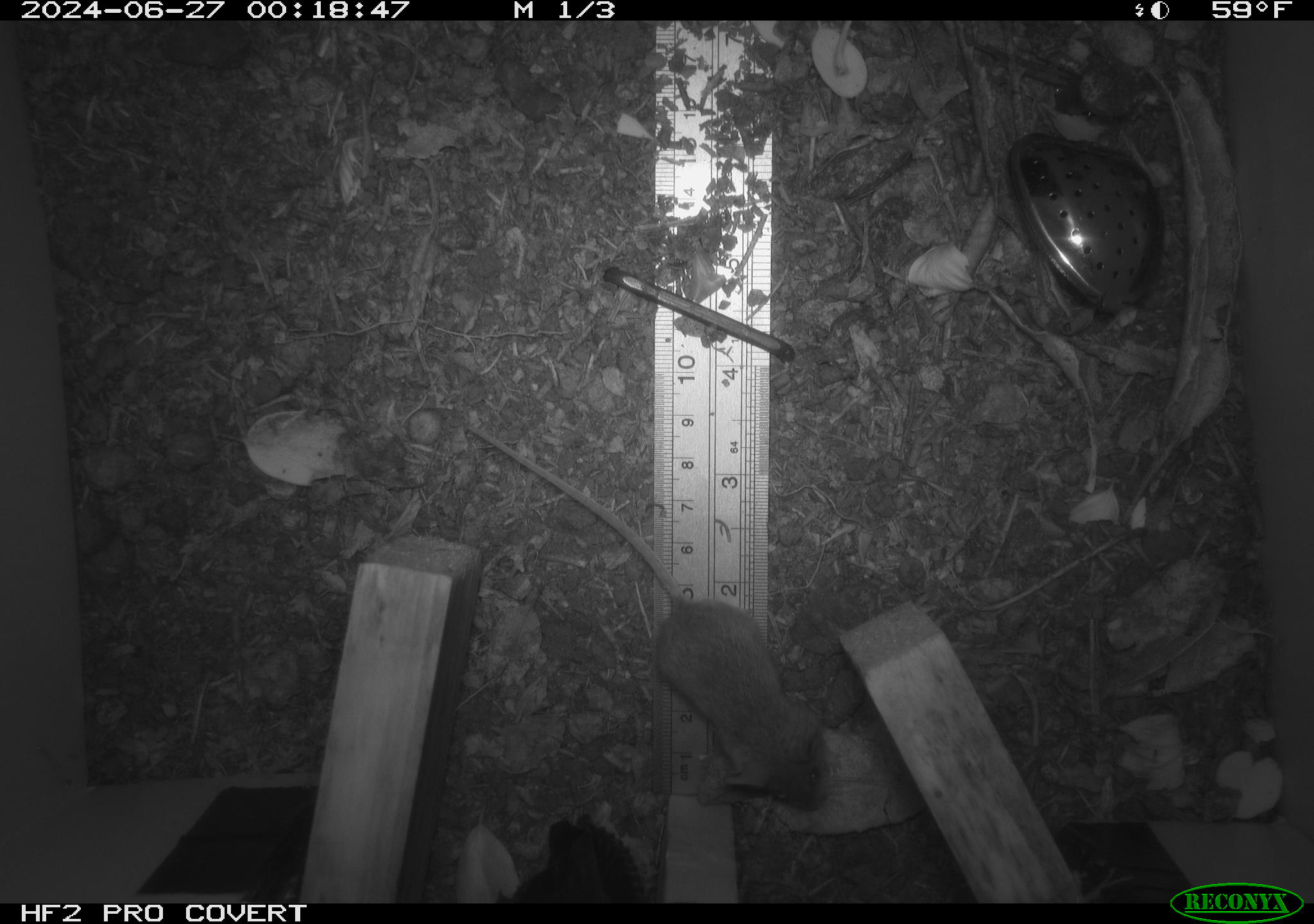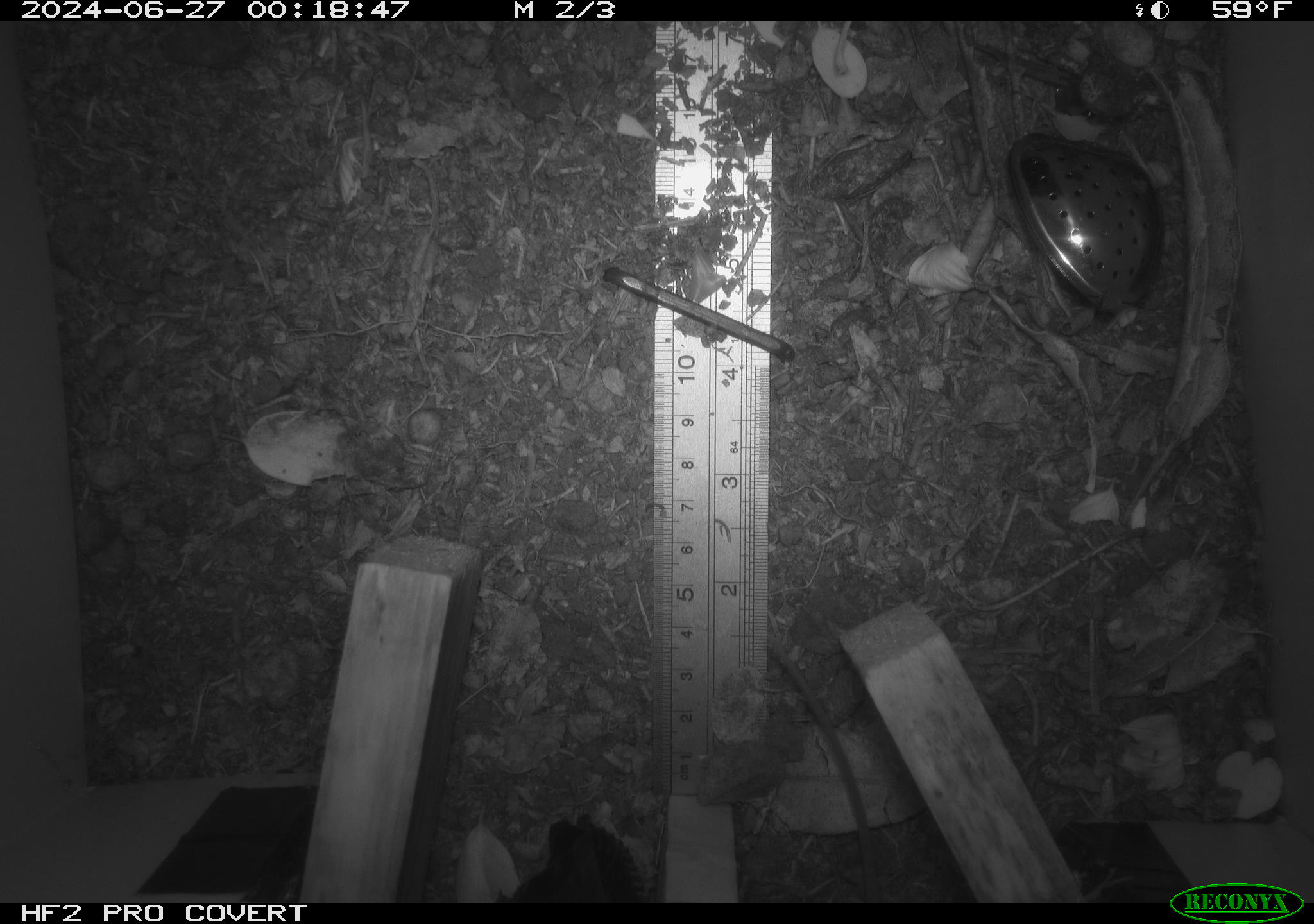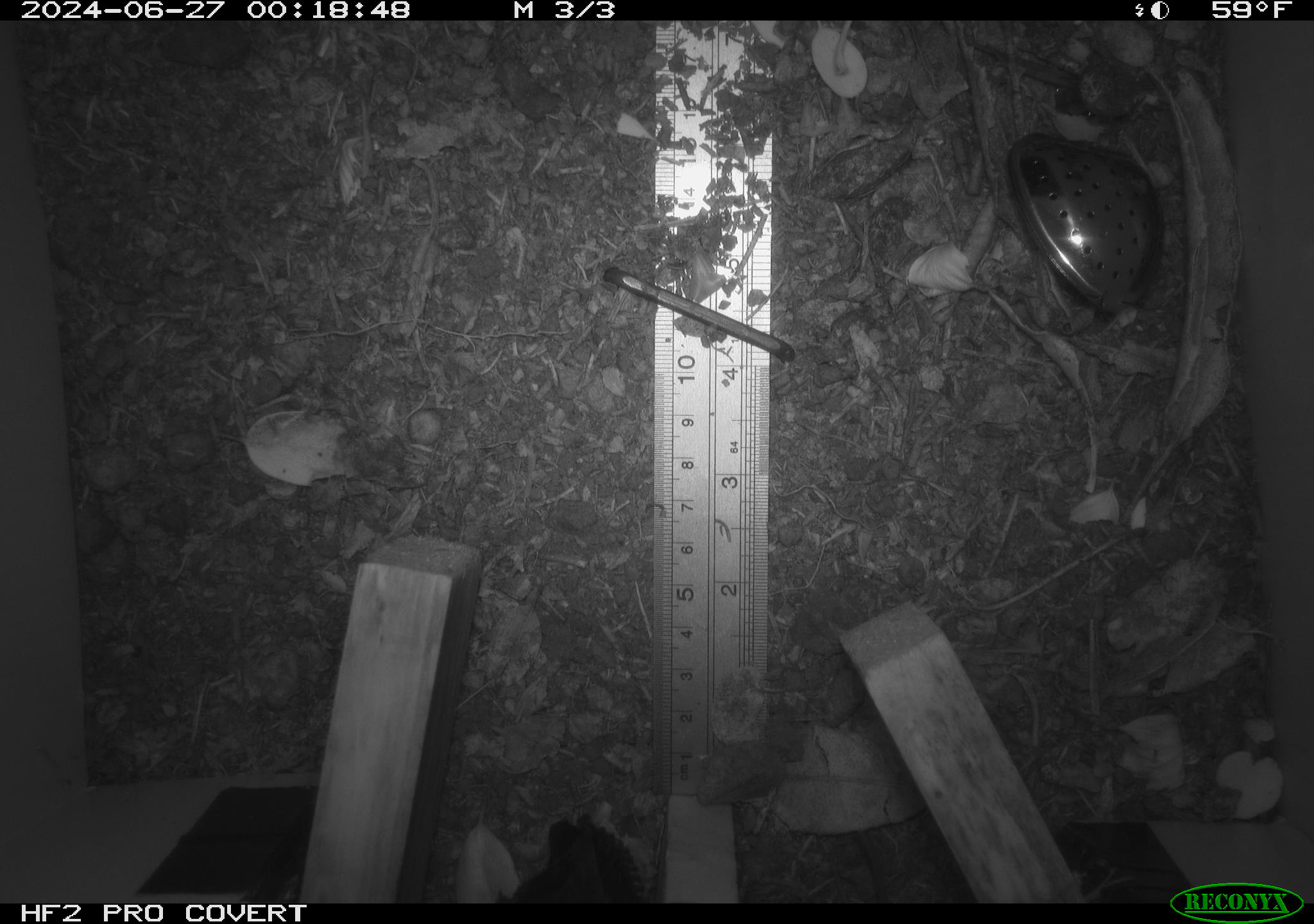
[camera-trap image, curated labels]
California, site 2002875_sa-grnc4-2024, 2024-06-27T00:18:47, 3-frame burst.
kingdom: Animalia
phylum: Chordata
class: Mammalia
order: Rodentia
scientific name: Rodentia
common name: rodent